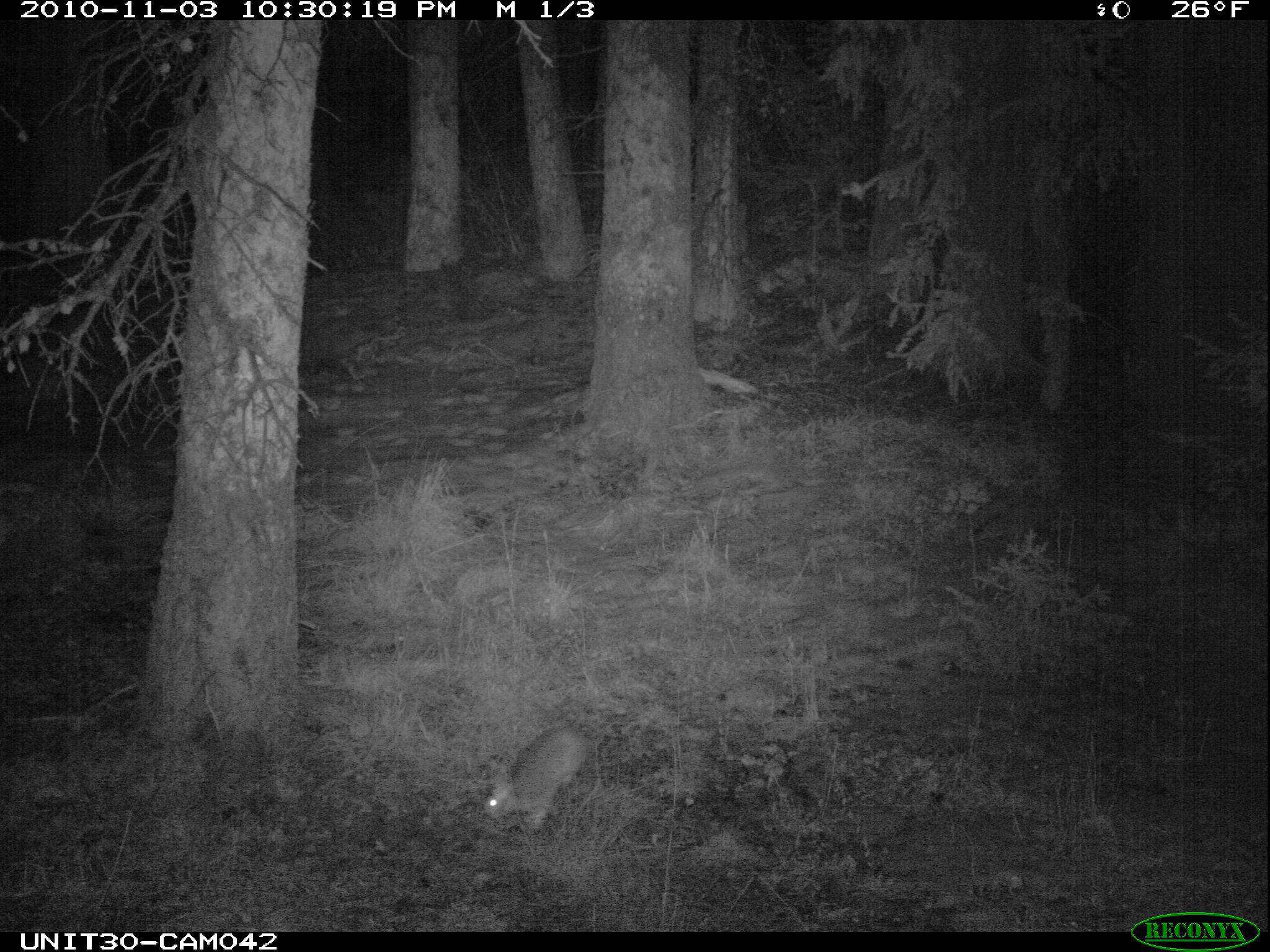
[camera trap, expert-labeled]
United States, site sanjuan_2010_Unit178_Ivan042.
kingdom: Animalia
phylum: Chordata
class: Mammalia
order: Lagomorpha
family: Leporidae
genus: Lepus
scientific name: Lepus americanus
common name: snowshoe hare